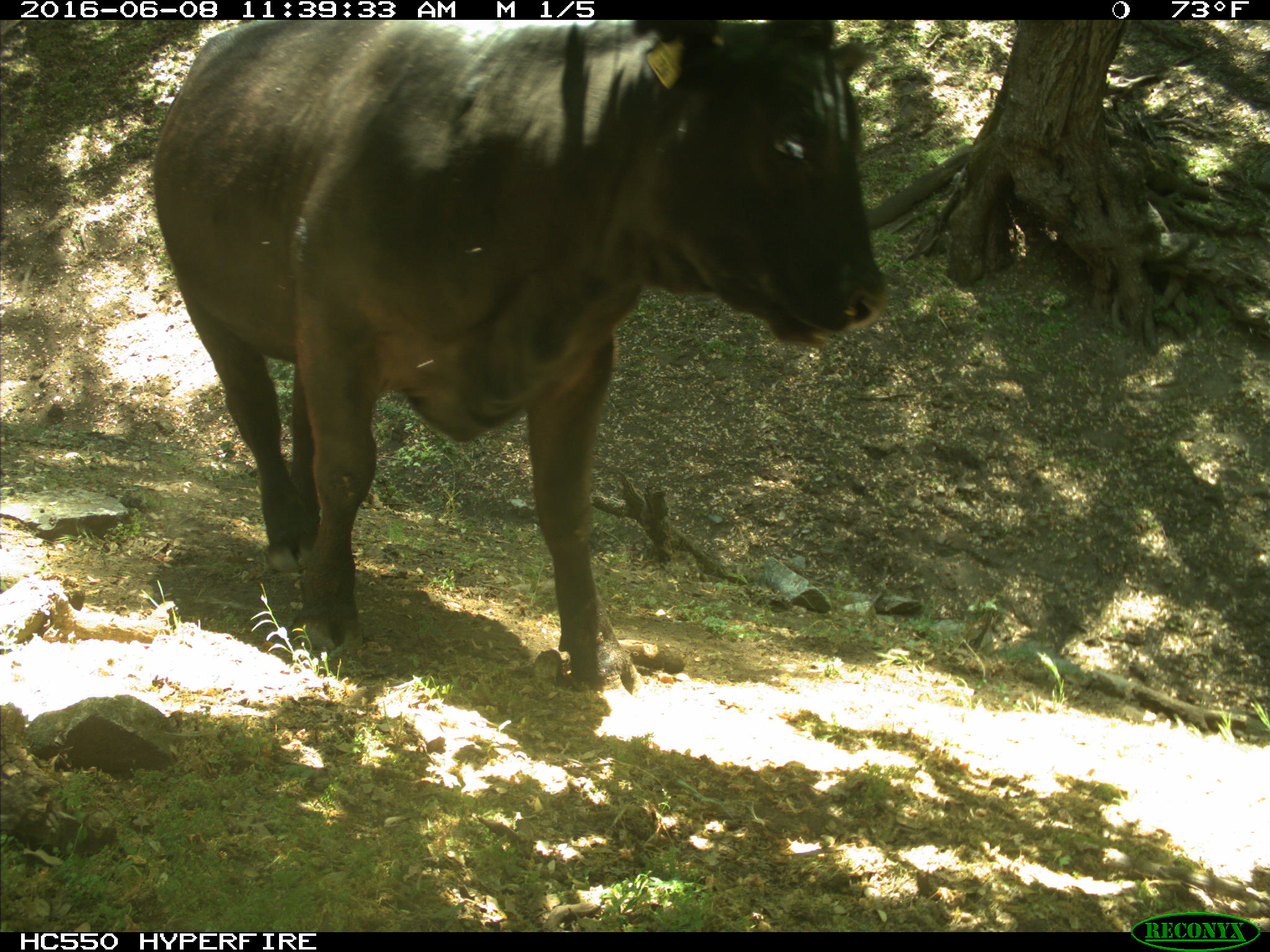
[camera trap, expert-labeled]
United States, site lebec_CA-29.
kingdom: Animalia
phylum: Chordata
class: Mammalia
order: Artiodactyla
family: Bovidae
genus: Bos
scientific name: Bos taurus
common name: domestic cow